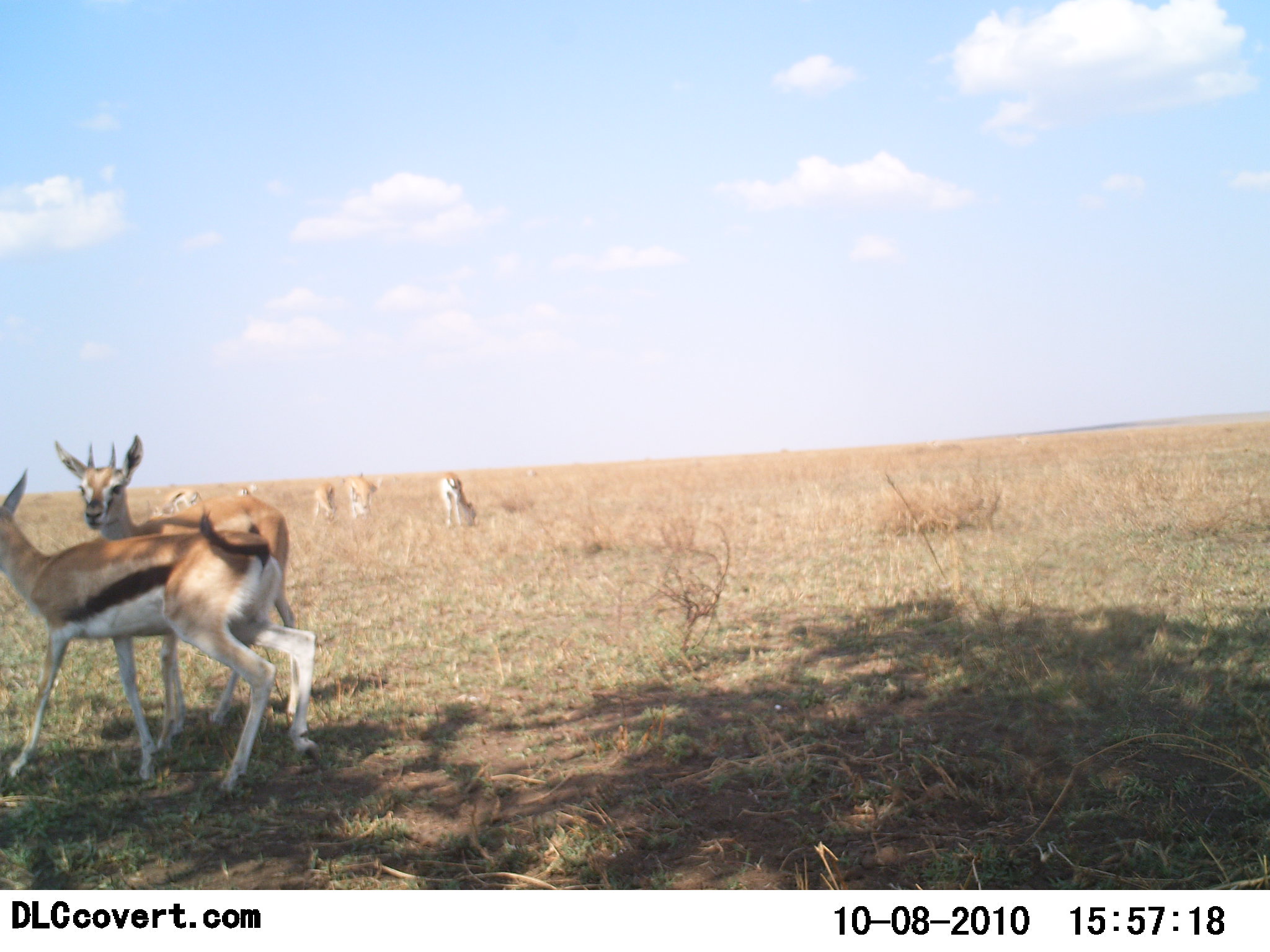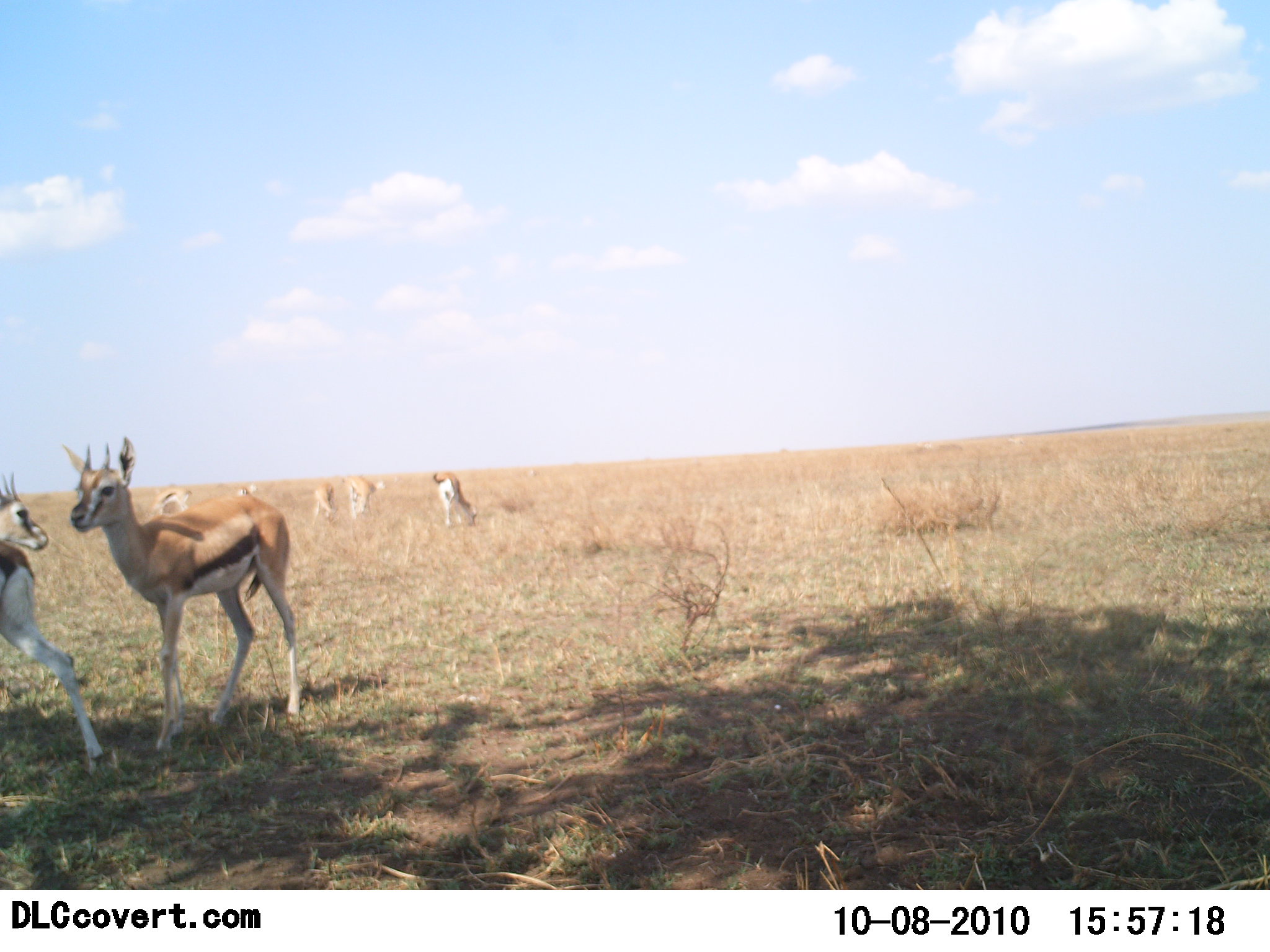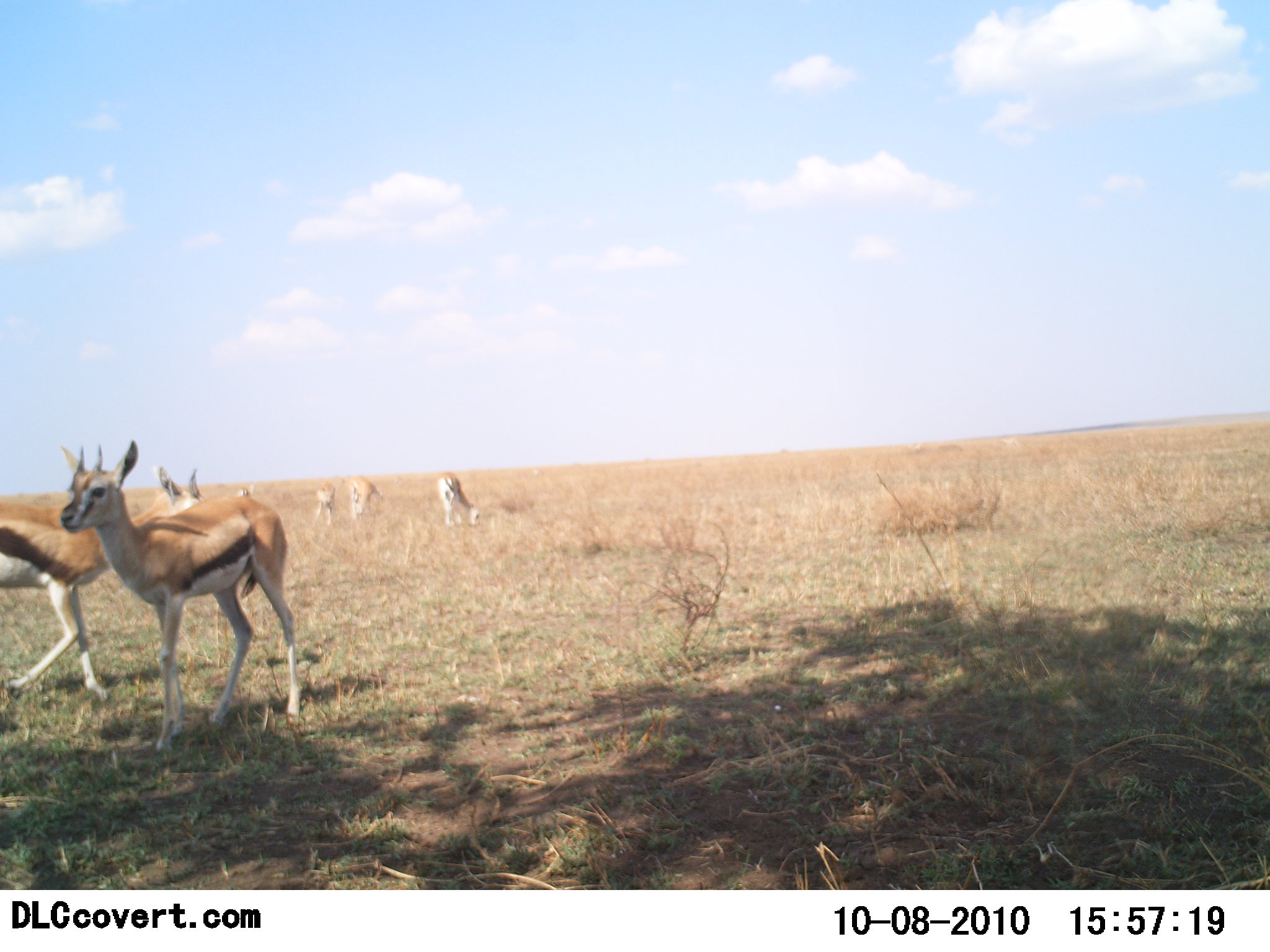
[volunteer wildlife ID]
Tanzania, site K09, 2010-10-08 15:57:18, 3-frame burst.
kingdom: Animalia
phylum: Chordata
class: Mammalia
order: Artiodactyla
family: Bovidae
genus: Eudorcas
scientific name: Eudorcas thomsonii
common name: thomson's gazelle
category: gazellethomsons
Gazellethomsons (thomson's gazelle) (Eudorcas thomsonii), count 7. Behavior (volunteer vote fractions): standing 65%, resting 13%, moving 74%, interacting 26%. Young present (vote fraction): 0%. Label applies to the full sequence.